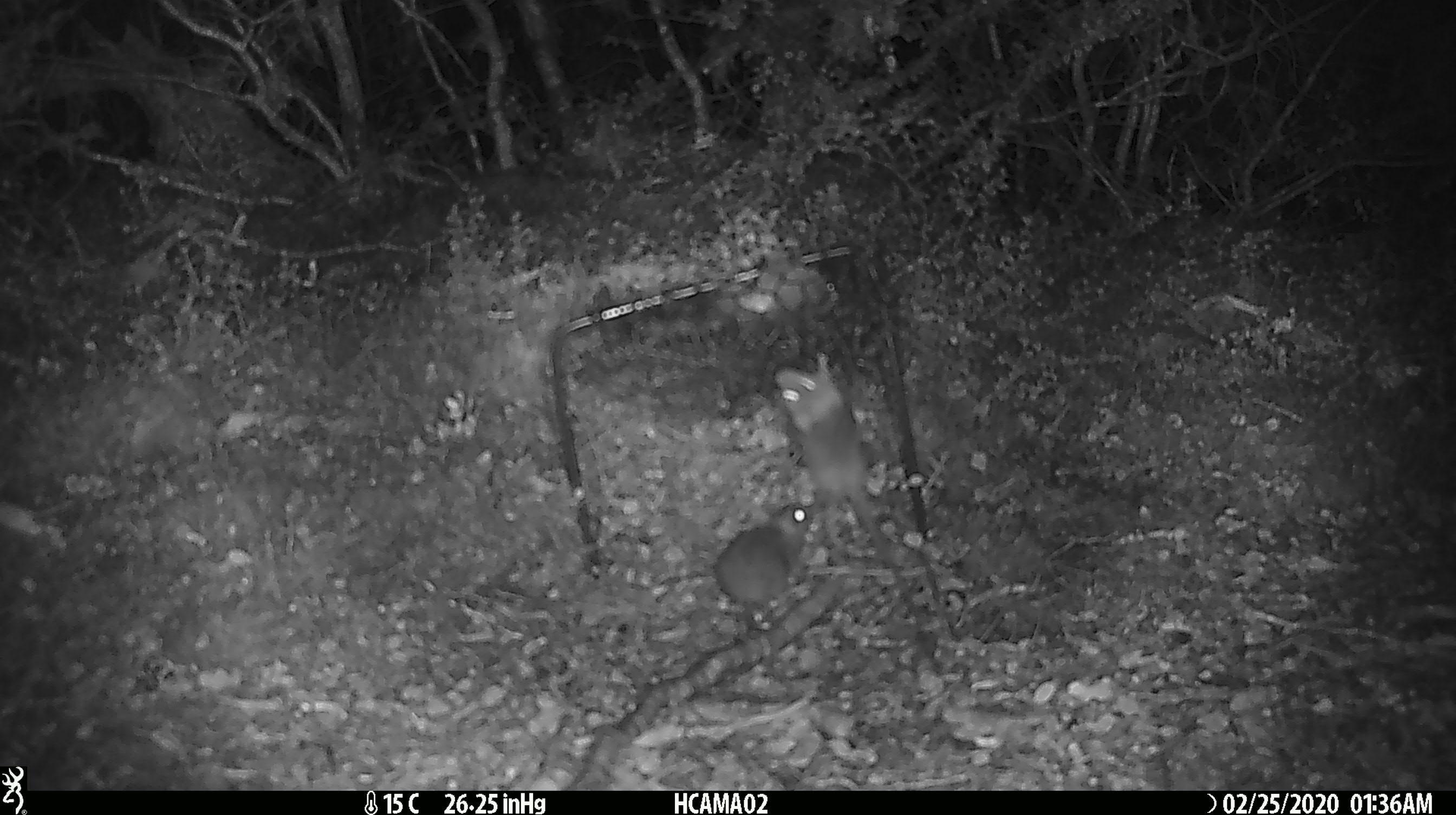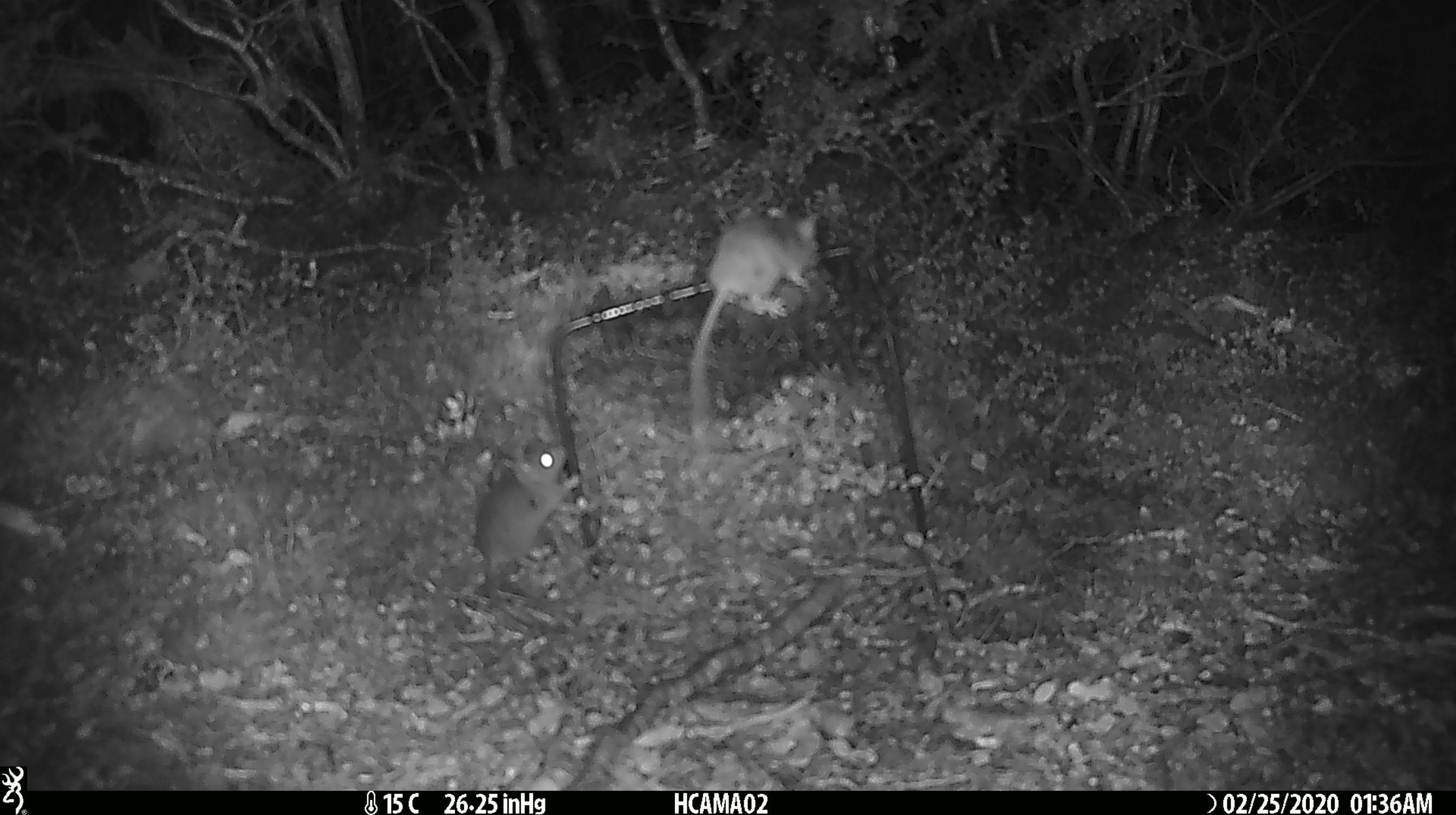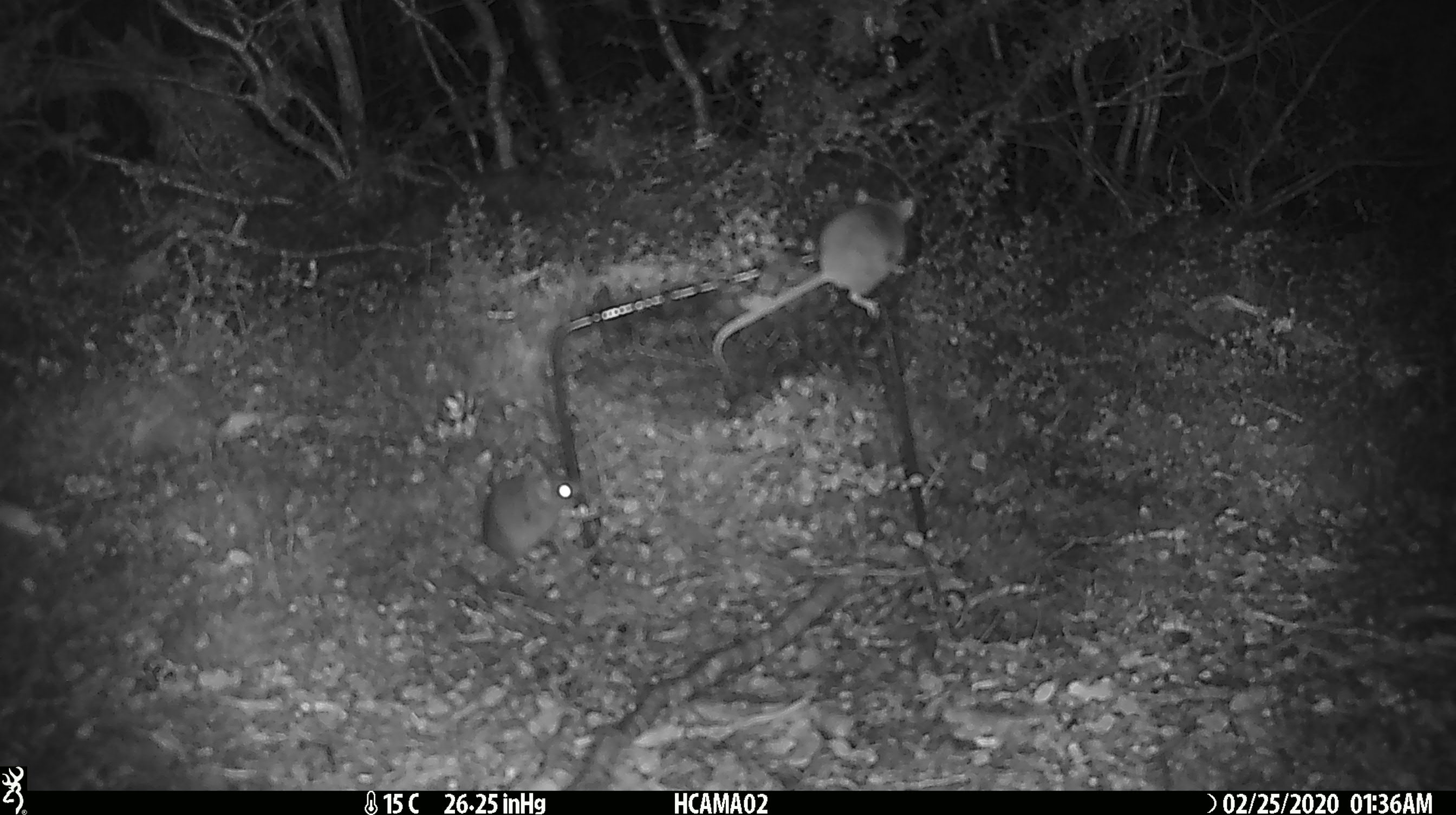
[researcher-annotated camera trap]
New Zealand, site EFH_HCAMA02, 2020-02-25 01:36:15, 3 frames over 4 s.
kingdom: Animalia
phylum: Chordata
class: Mammalia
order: Rodentia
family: Muridae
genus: Mus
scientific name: Mus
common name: mouse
Mouse (Mus).